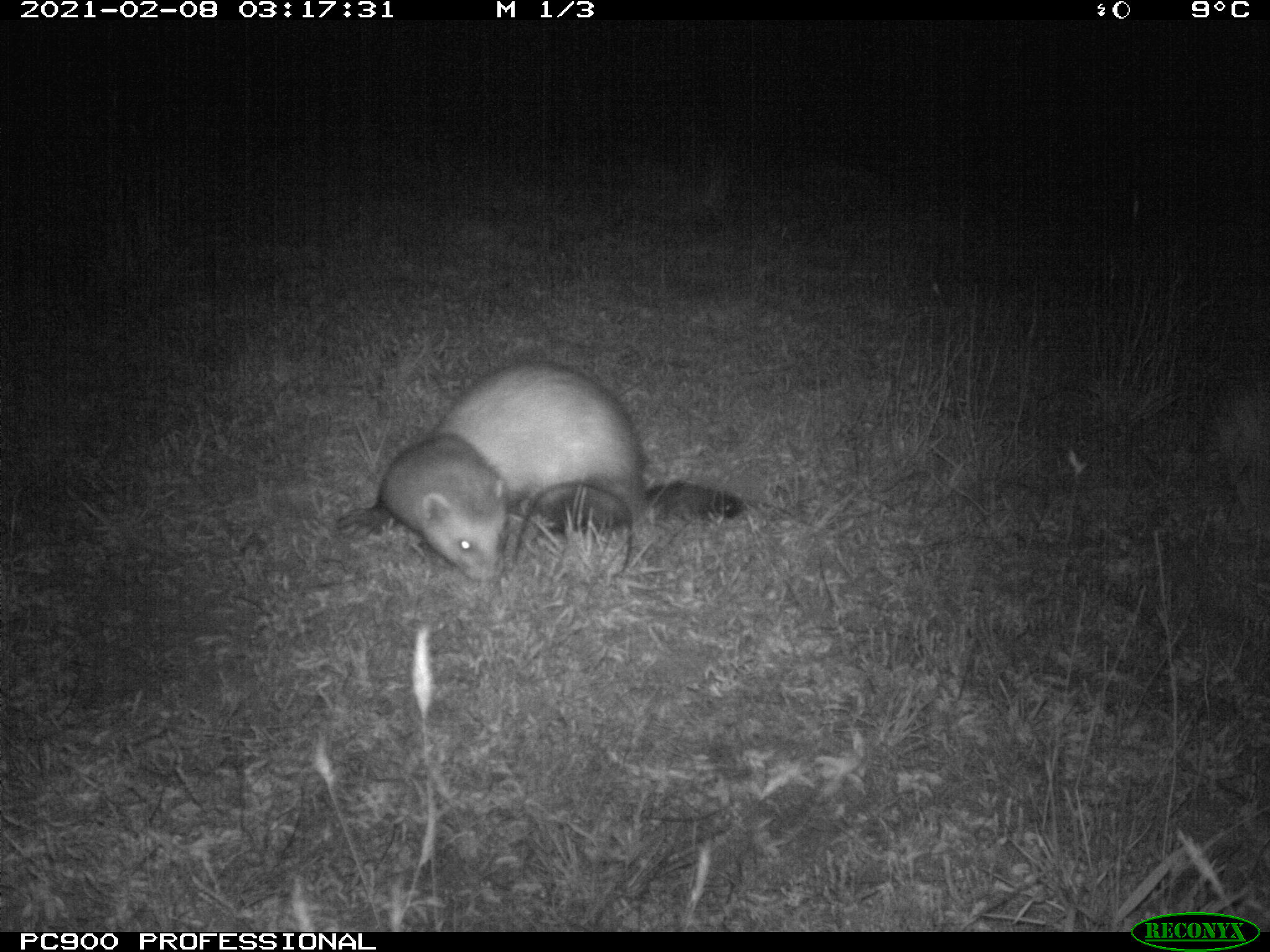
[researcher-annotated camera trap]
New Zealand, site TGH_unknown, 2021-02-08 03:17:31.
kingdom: Animalia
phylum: Chordata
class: Mammalia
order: Carnivora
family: Mustelidae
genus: Mustela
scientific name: Mustela furo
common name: ferret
Ferret (Mustela furo).